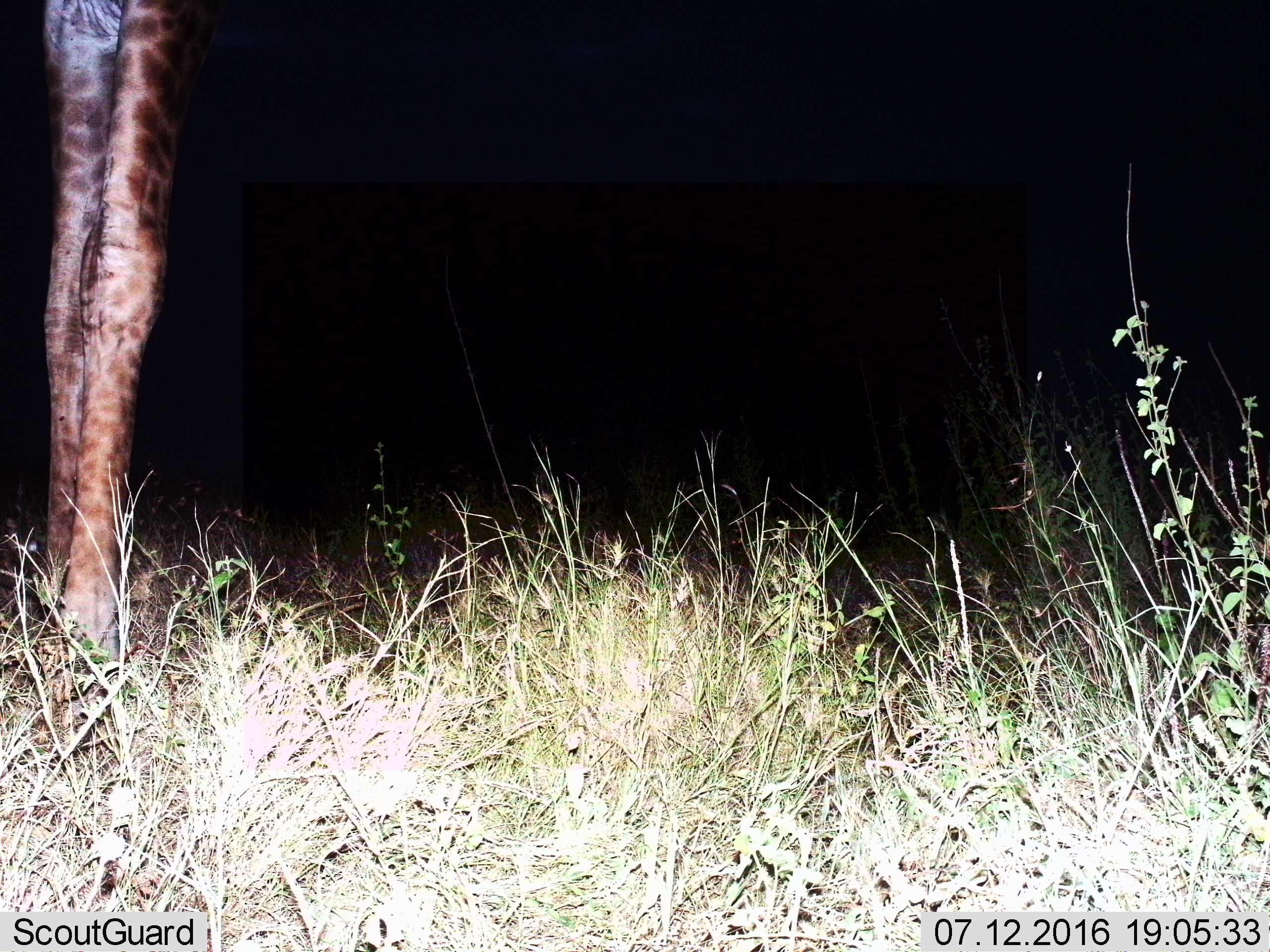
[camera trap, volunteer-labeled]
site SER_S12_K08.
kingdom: Animalia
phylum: Chordata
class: Mammalia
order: Artiodactyla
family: Giraffidae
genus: Giraffa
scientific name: Giraffa camelopardalis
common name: giraffe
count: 1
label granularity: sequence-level